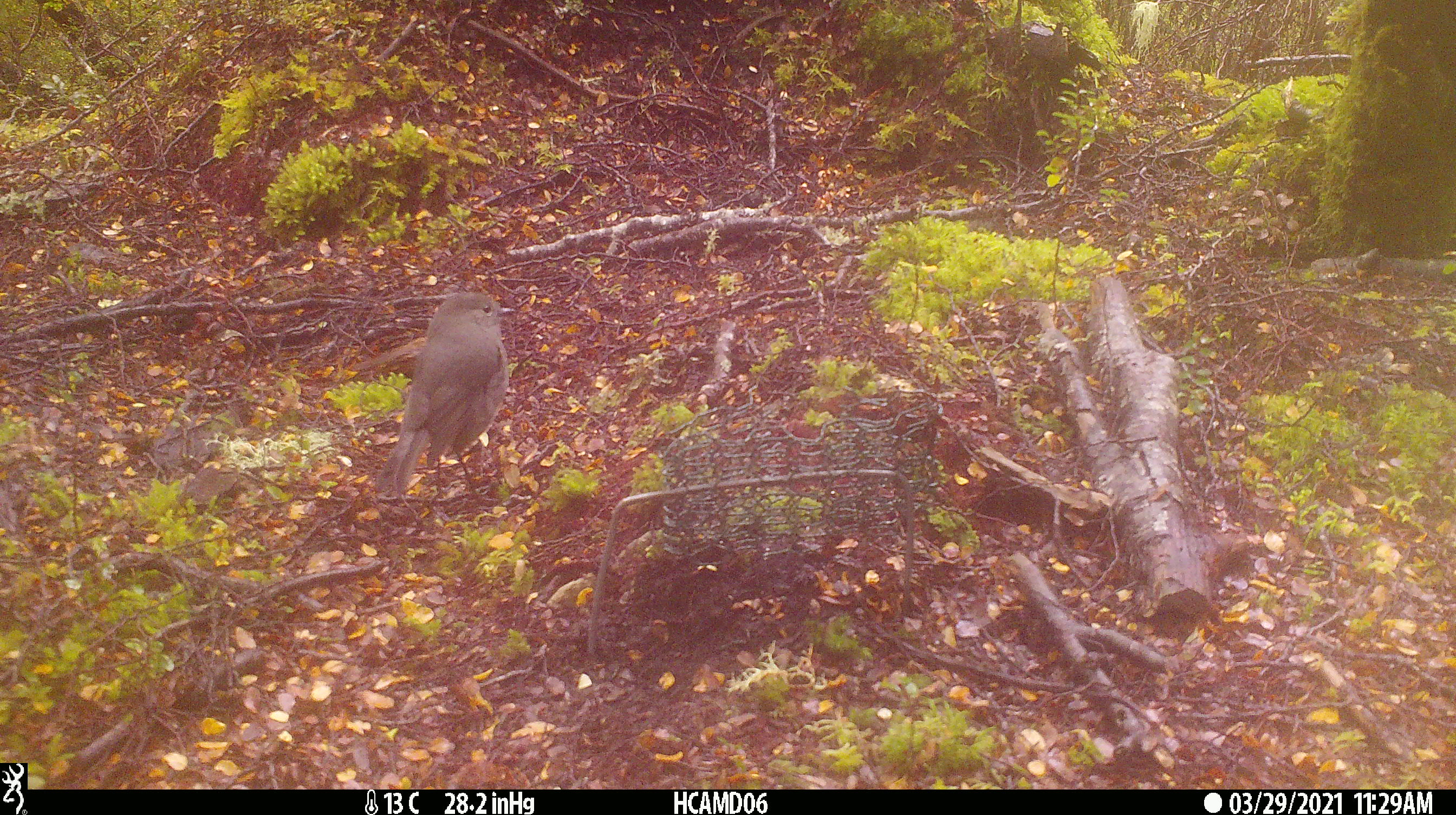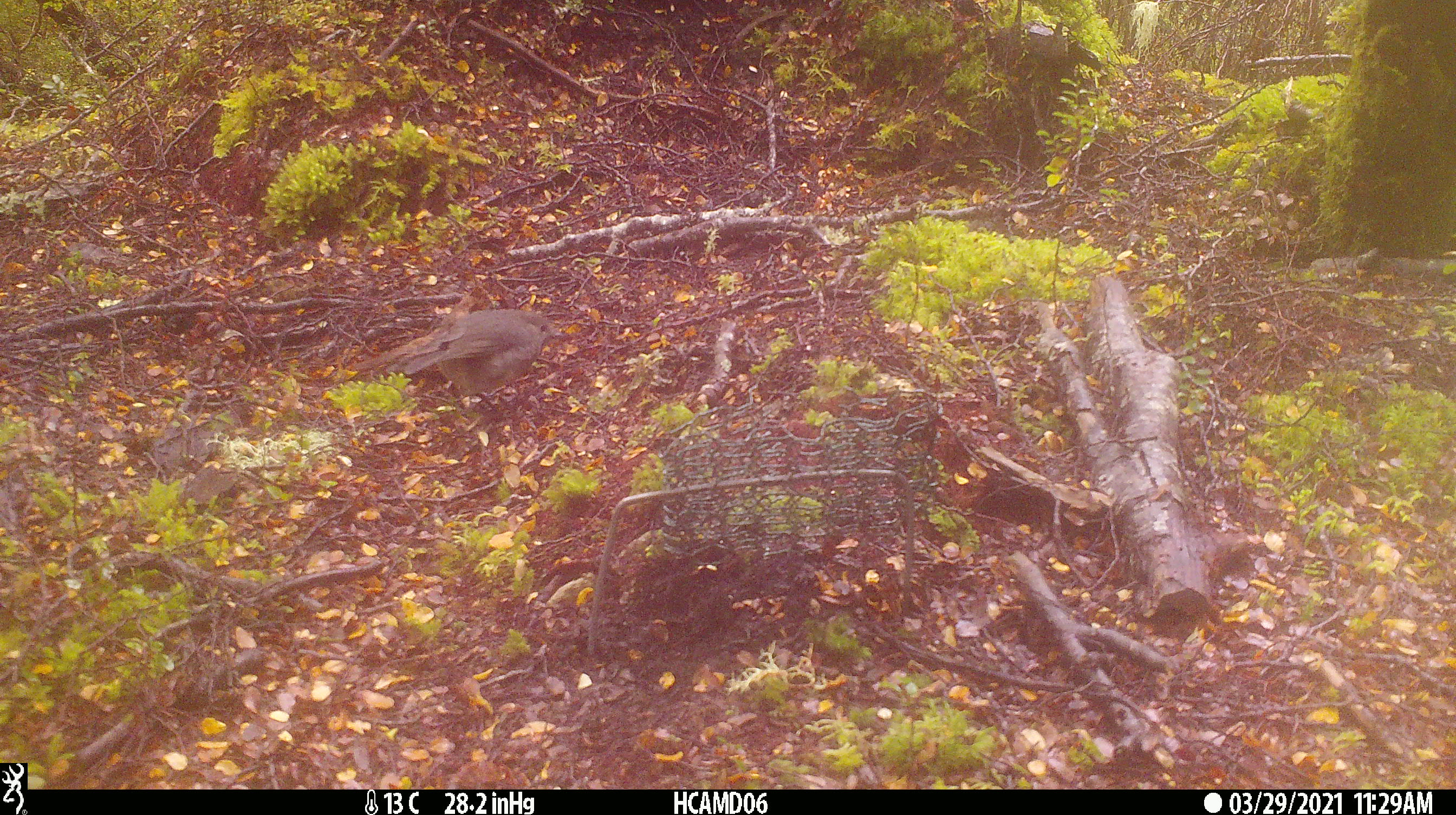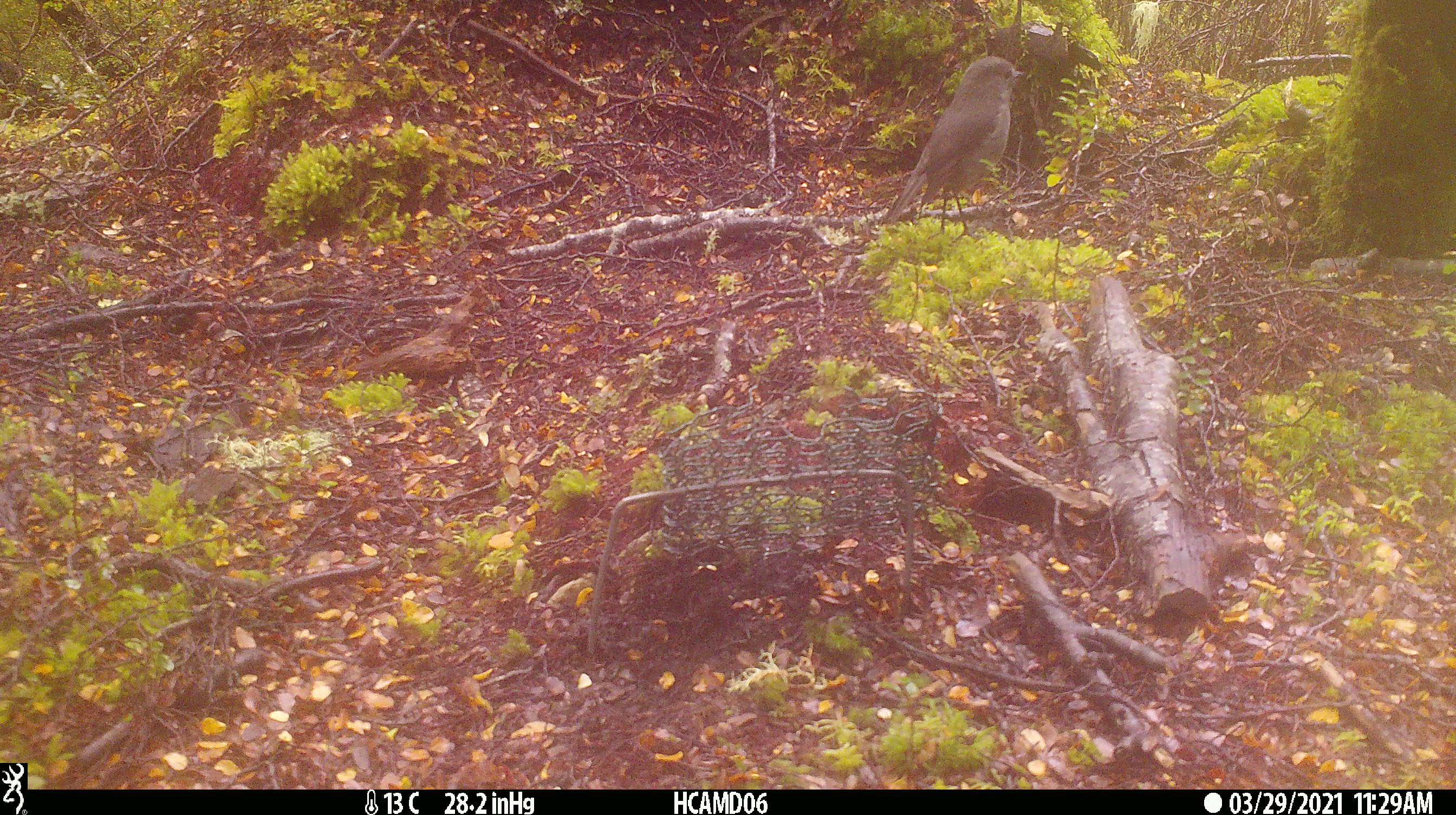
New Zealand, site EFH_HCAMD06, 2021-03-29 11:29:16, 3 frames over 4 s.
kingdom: Animalia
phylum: Chordata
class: Aves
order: Passeriformes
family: Petroicidae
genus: Petroica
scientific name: Petroica australis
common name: new zealand robin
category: robin